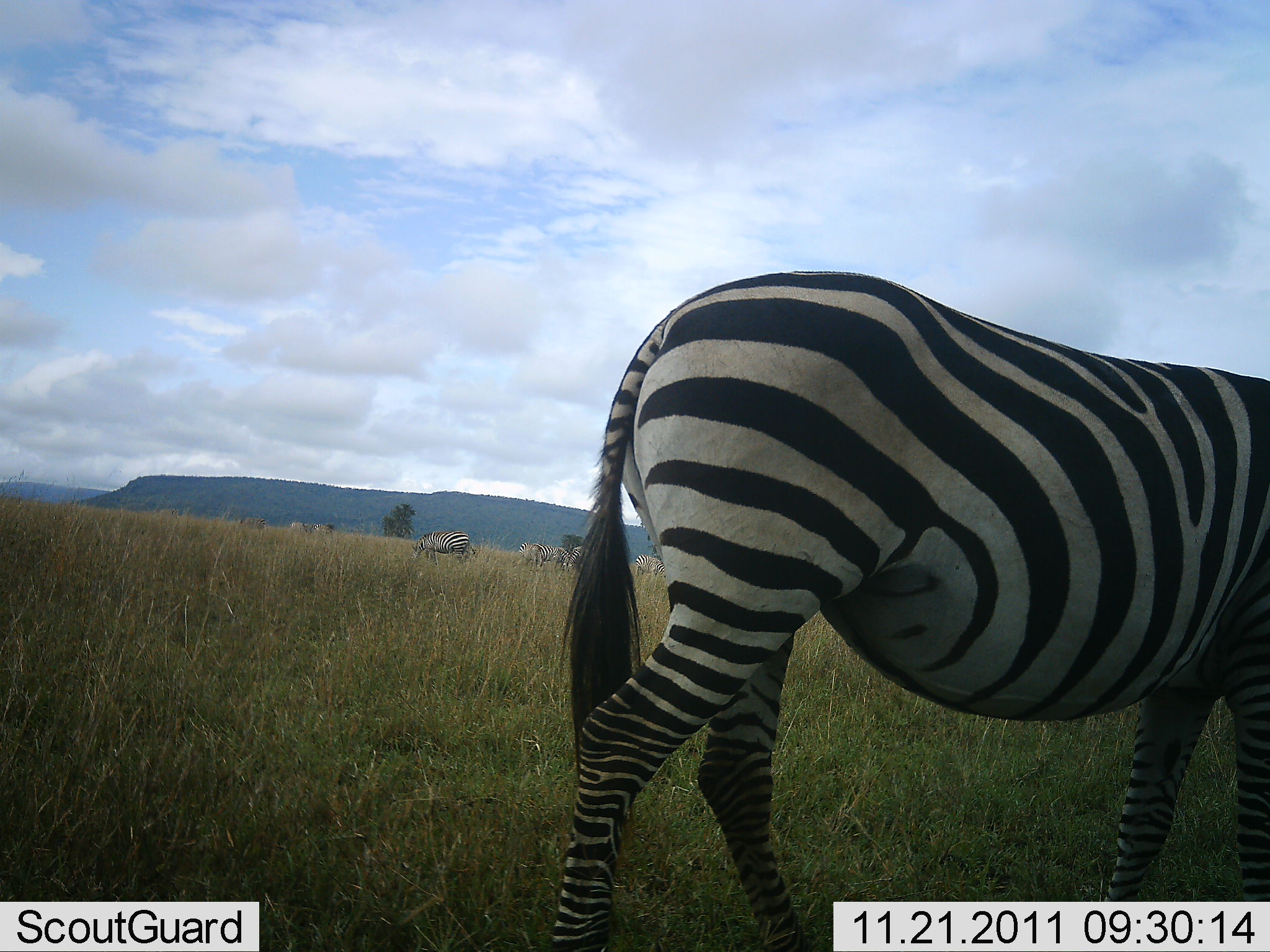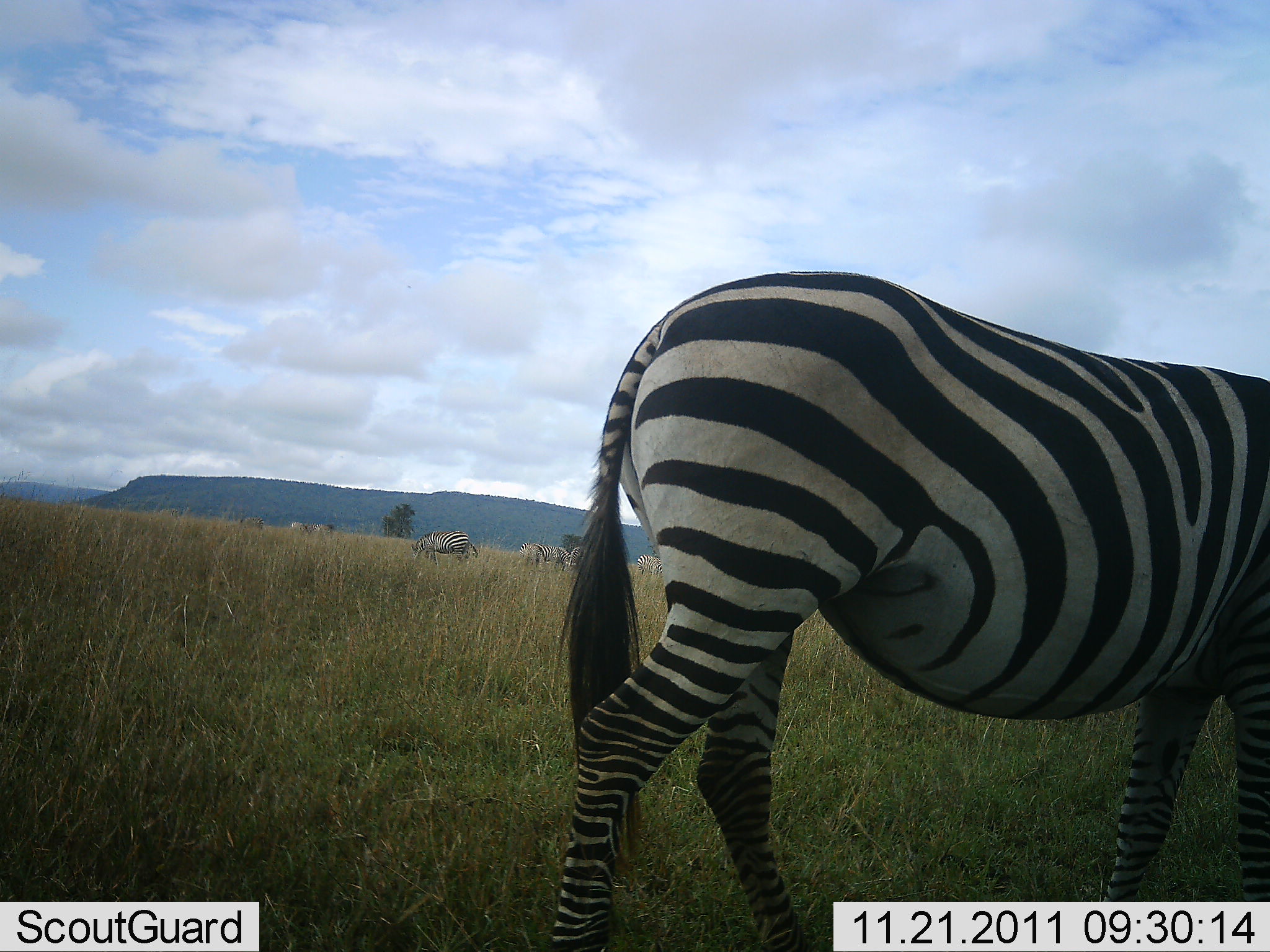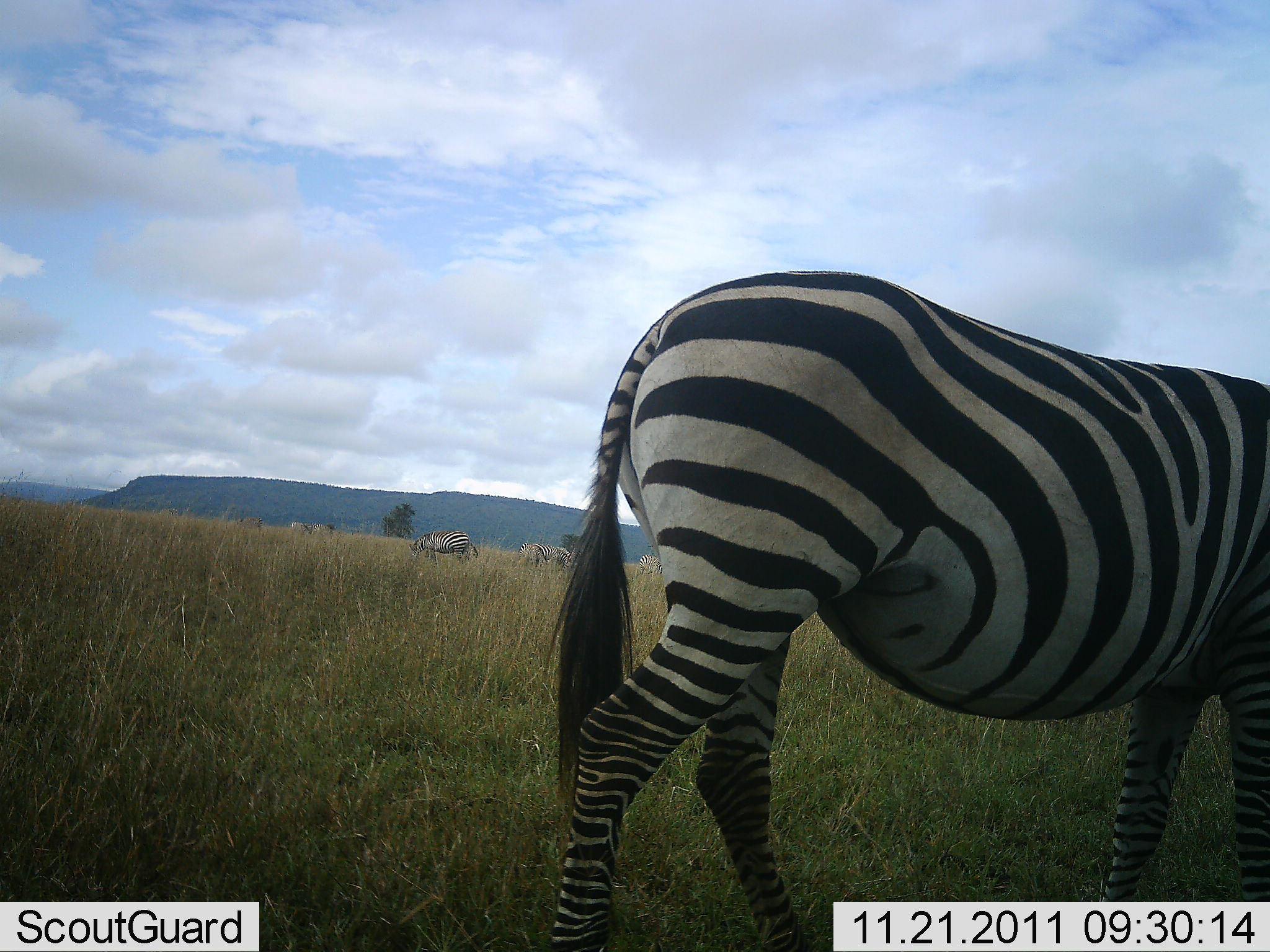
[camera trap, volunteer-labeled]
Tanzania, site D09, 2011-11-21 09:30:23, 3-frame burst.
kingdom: Animalia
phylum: Chordata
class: Mammalia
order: Perissodactyla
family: Equidae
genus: Equus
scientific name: Equus quagga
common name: plains zebra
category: zebra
Zebra (plains zebra) (Equus quagga), count 5. Behavior (volunteer vote fractions): standing 100%, resting 0%, moving 0%, interacting 0%. Young present (vote fraction): 0%. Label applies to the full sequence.